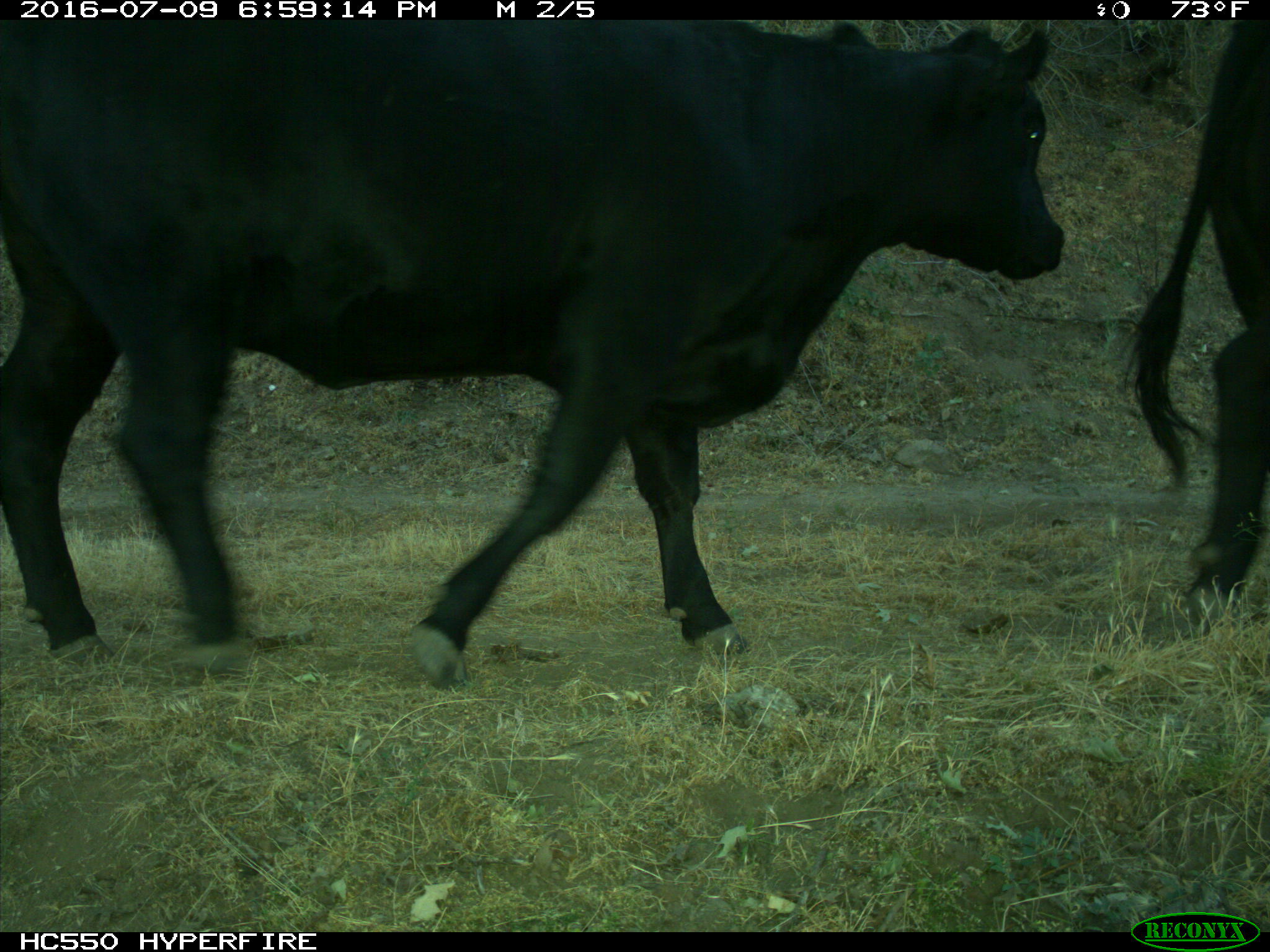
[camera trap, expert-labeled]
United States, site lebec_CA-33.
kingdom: Animalia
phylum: Chordata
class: Mammalia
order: Artiodactyla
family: Bovidae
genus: Bos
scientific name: Bos taurus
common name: domestic cow